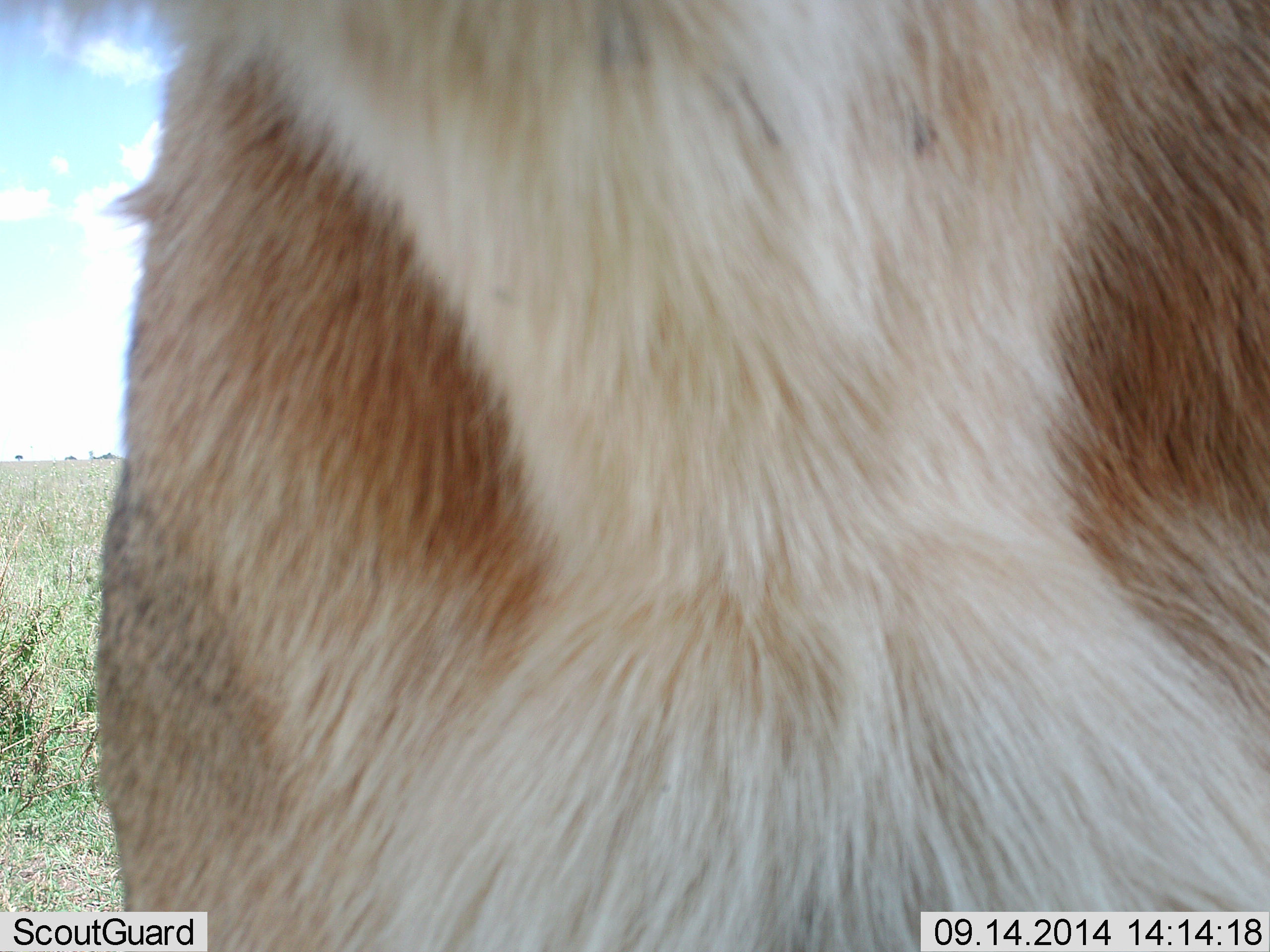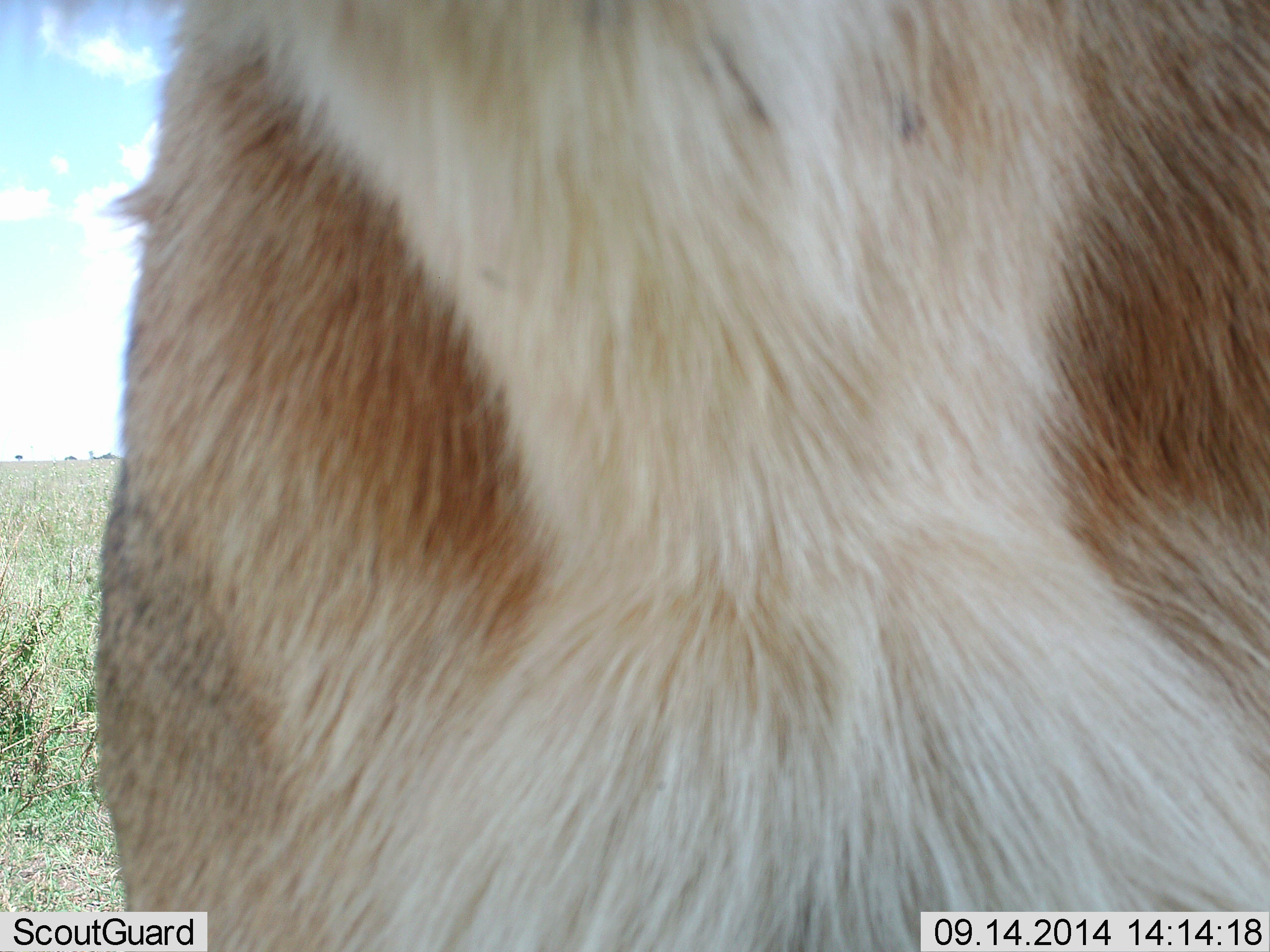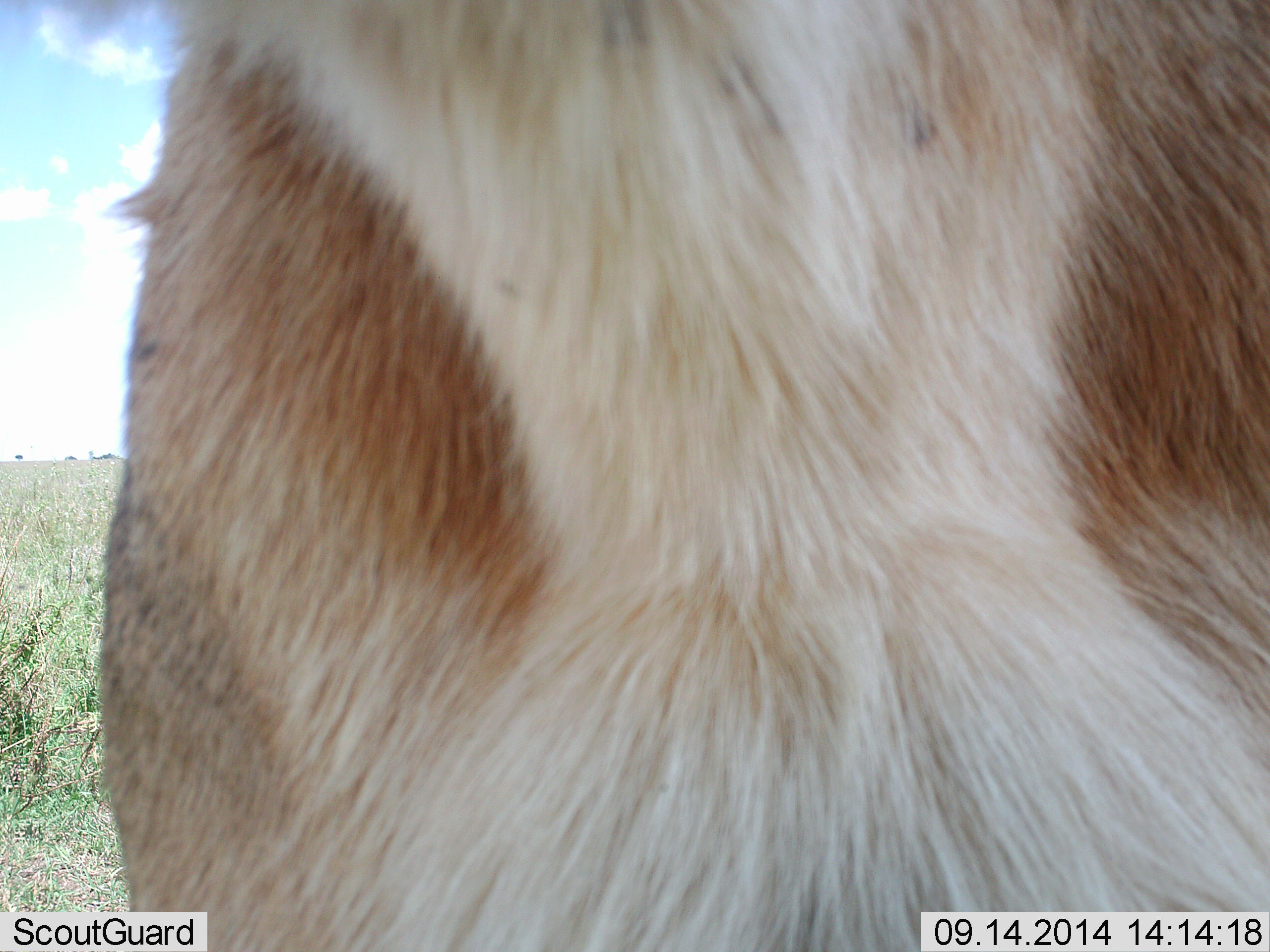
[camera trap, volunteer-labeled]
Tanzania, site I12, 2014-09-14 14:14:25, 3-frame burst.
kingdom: Animalia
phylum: Chordata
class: Mammalia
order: Artiodactyla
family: Bovidae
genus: Eudorcas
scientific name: Eudorcas thomsonii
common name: thomson's gazelle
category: gazellethomsons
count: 1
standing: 100%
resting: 0%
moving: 0%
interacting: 0%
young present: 0%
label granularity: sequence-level